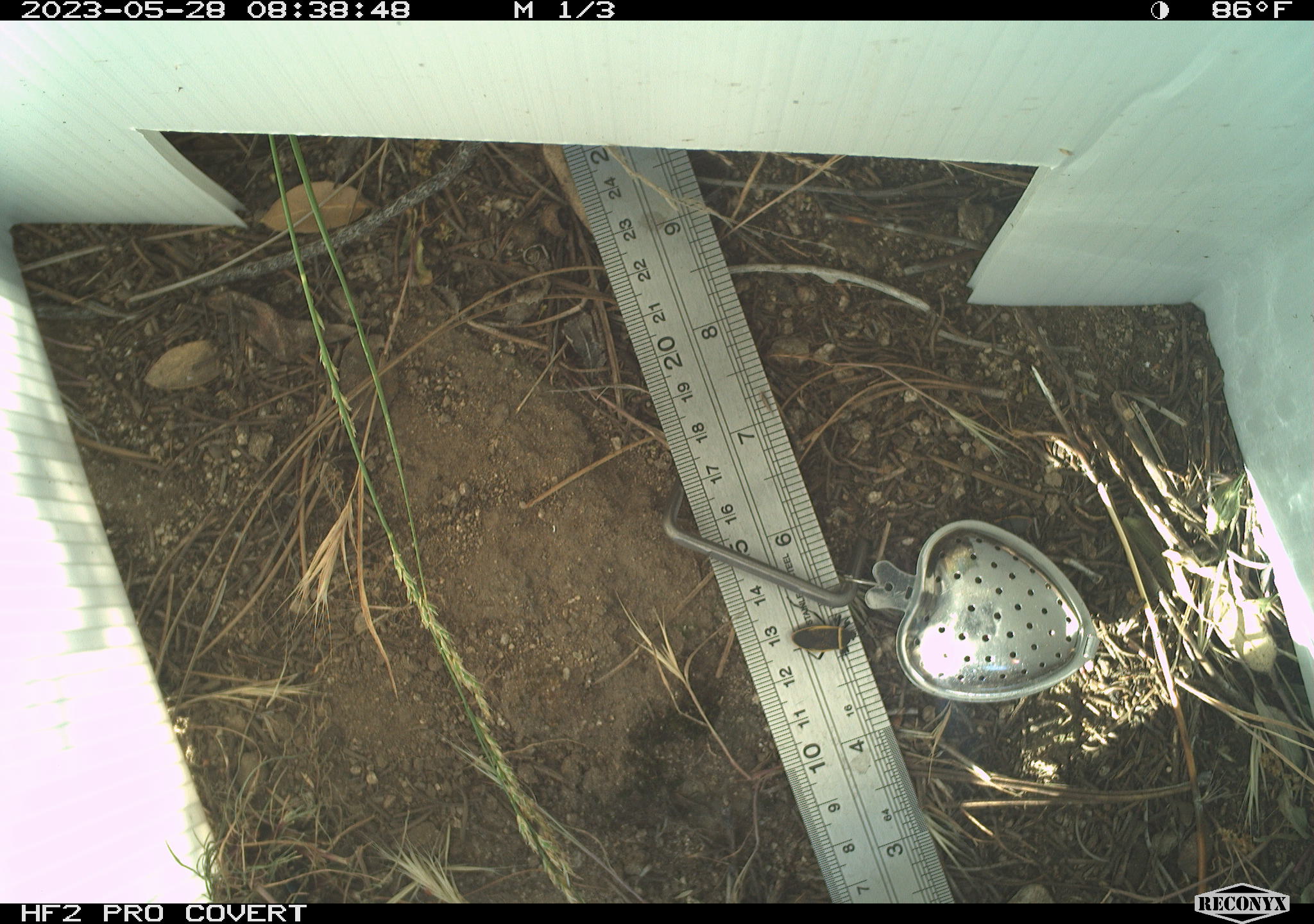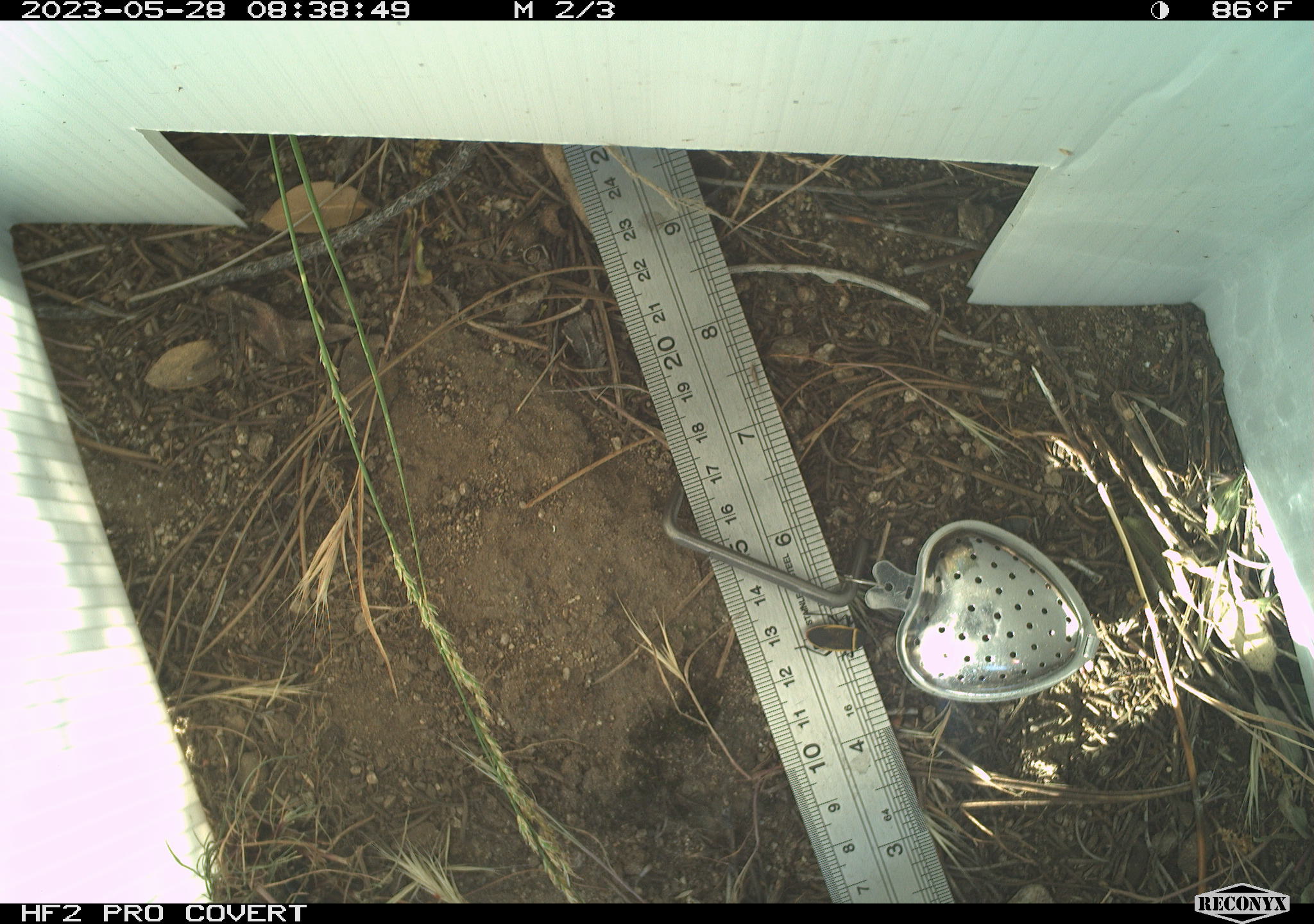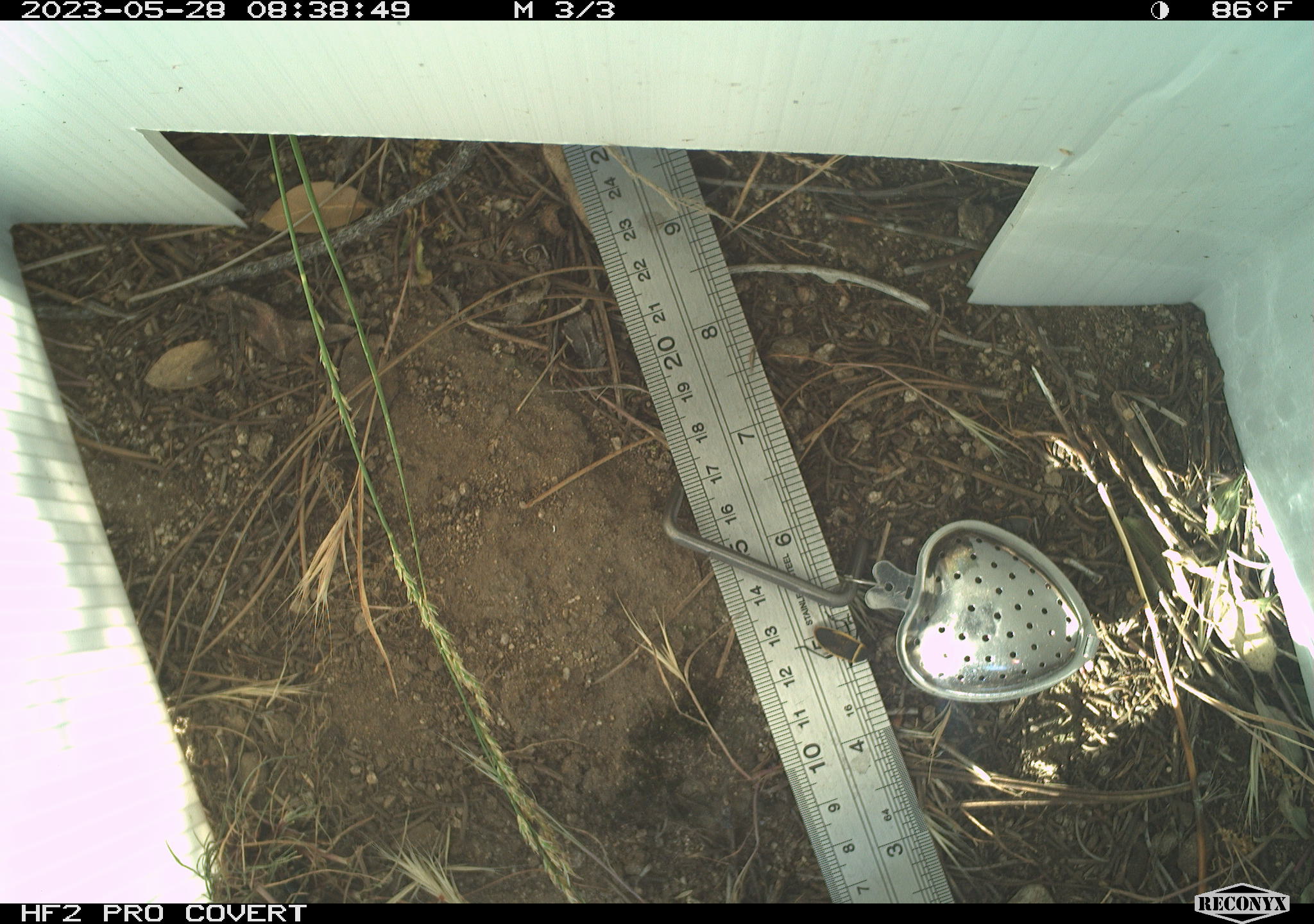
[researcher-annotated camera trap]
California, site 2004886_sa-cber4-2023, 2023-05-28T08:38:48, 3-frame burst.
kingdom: Animalia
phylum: Arthropoda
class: Insecta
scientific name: Insecta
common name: insect